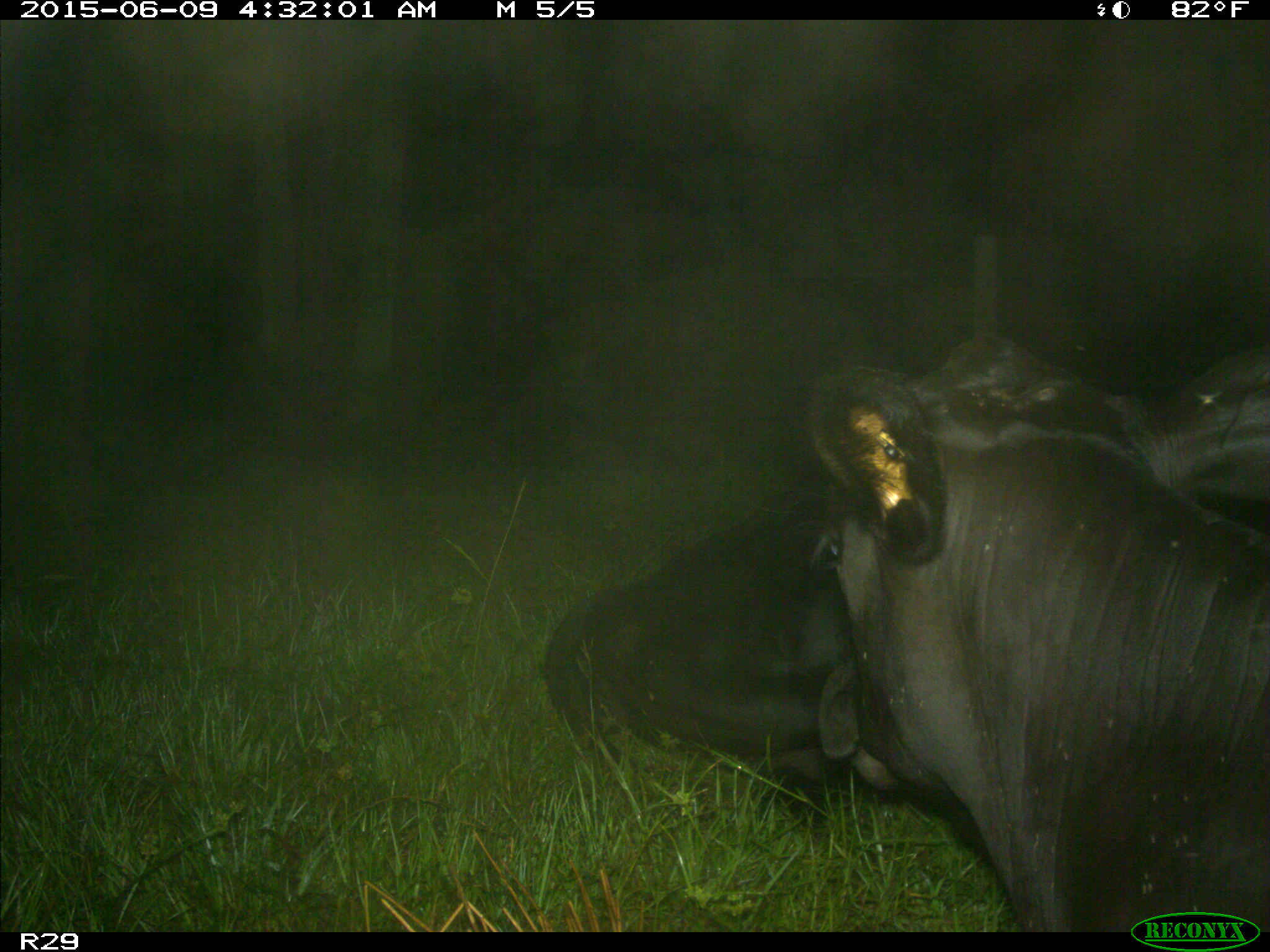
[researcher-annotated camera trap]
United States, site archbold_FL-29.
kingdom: Animalia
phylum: Chordata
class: Mammalia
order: Artiodactyla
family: Bovidae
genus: Bos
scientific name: Bos taurus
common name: domestic cow